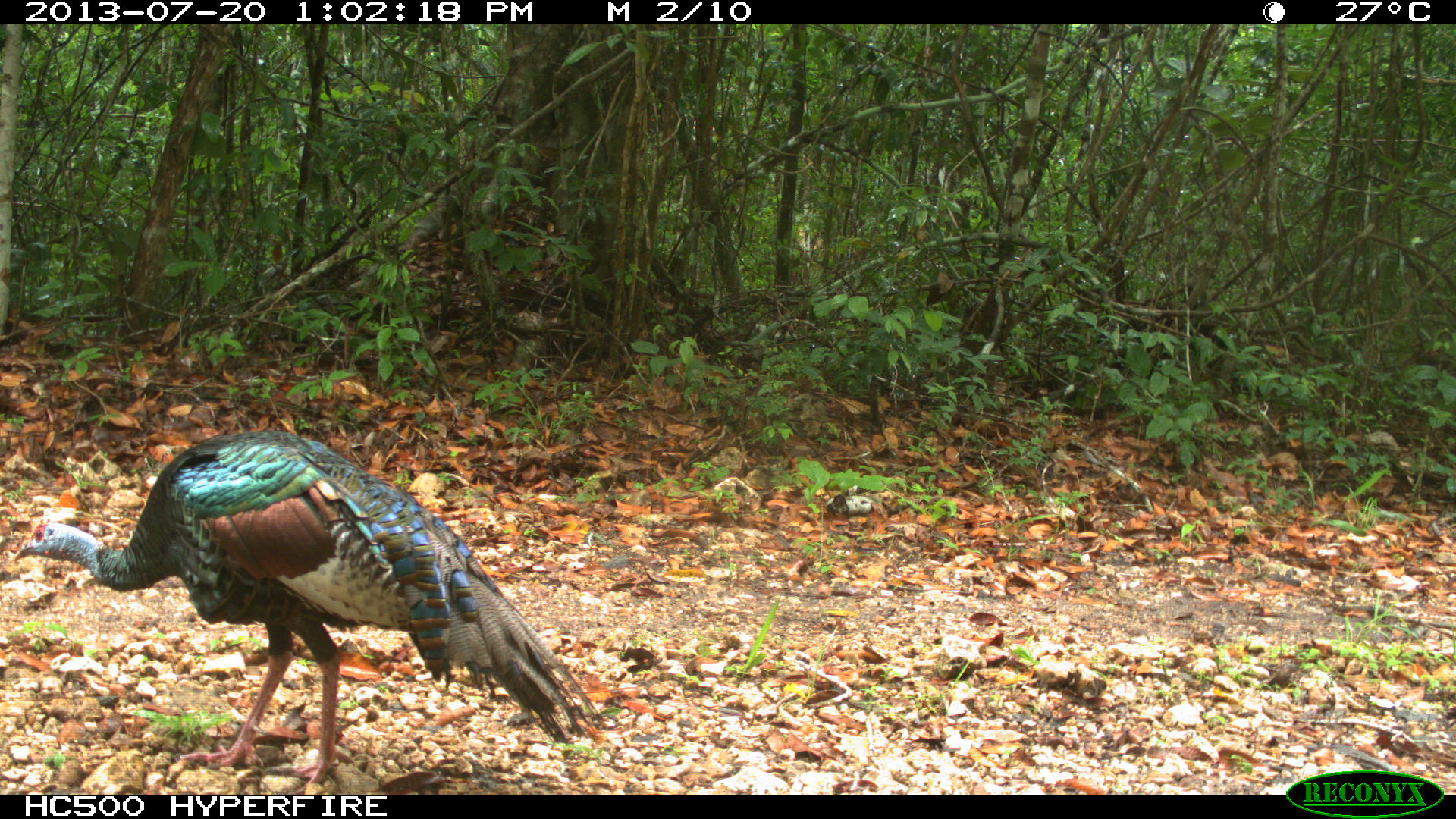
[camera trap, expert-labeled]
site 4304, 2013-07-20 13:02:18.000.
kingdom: Animalia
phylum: Chordata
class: Aves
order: Galliformes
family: Phasianidae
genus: Meleagris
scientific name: Meleagris ocellata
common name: ocellated turkey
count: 1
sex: male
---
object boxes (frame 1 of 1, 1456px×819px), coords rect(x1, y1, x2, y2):
meleagris ocellata: rect(13, 426, 609, 778)